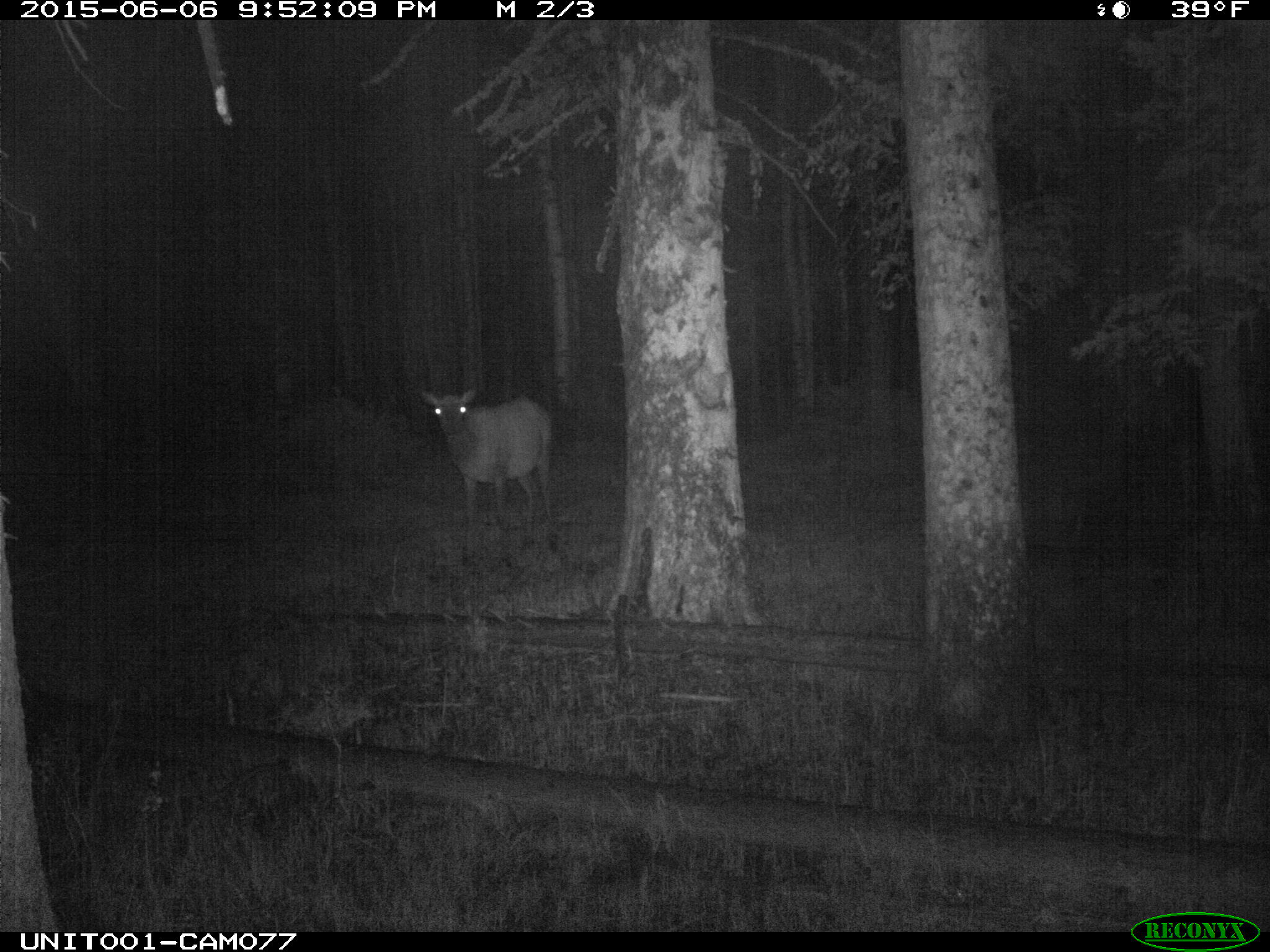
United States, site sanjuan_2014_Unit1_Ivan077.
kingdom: Animalia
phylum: Chordata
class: Mammalia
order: Artiodactyla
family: Cervidae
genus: Cervus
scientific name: Cervus elaphus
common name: red deer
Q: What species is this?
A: Cervus elaphus (red deer).